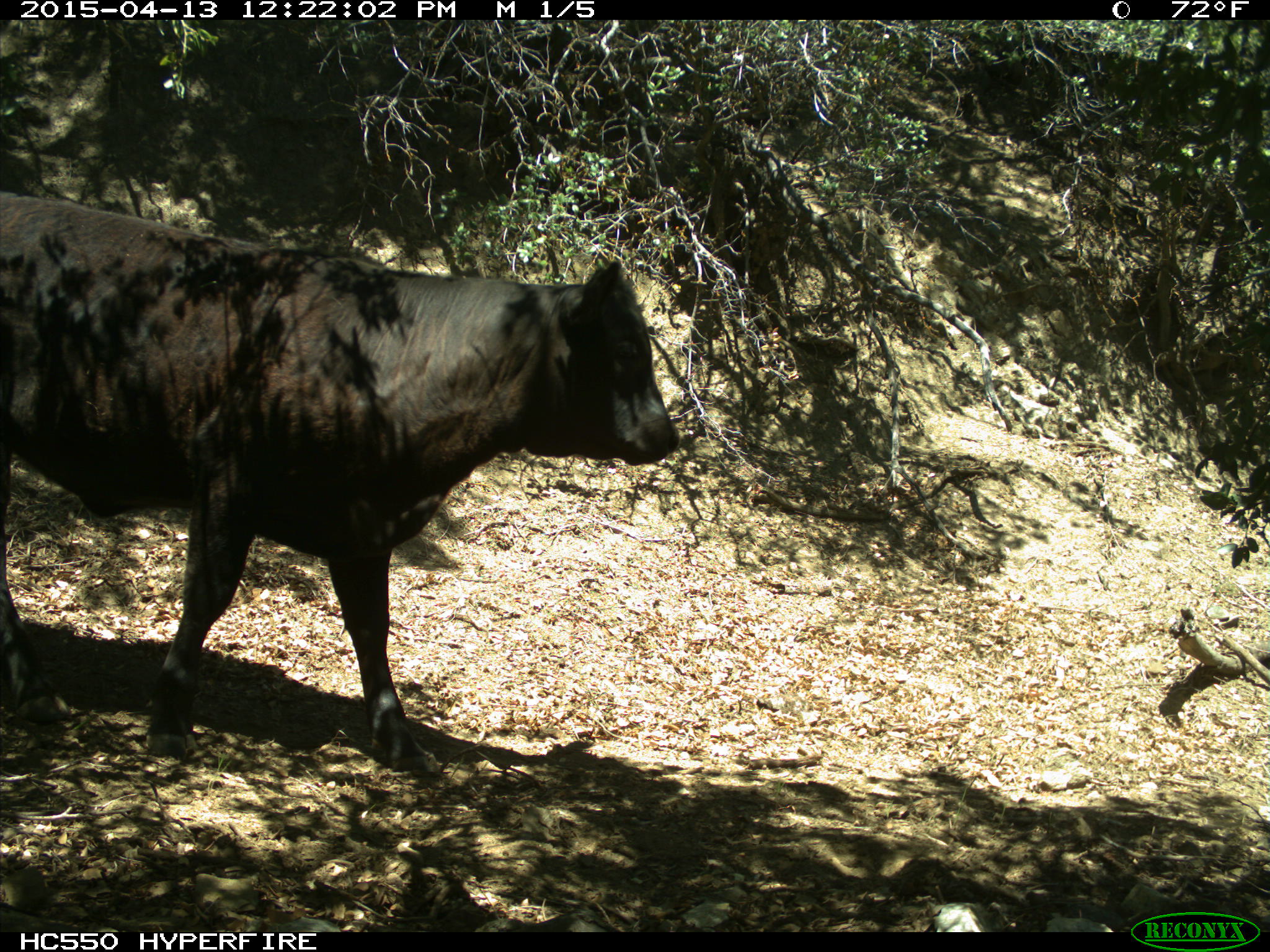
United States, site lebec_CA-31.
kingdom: Animalia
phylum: Chordata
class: Mammalia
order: Artiodactyla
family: Bovidae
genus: Bos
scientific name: Bos taurus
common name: domestic cow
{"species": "Bos taurus (domestic cow)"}